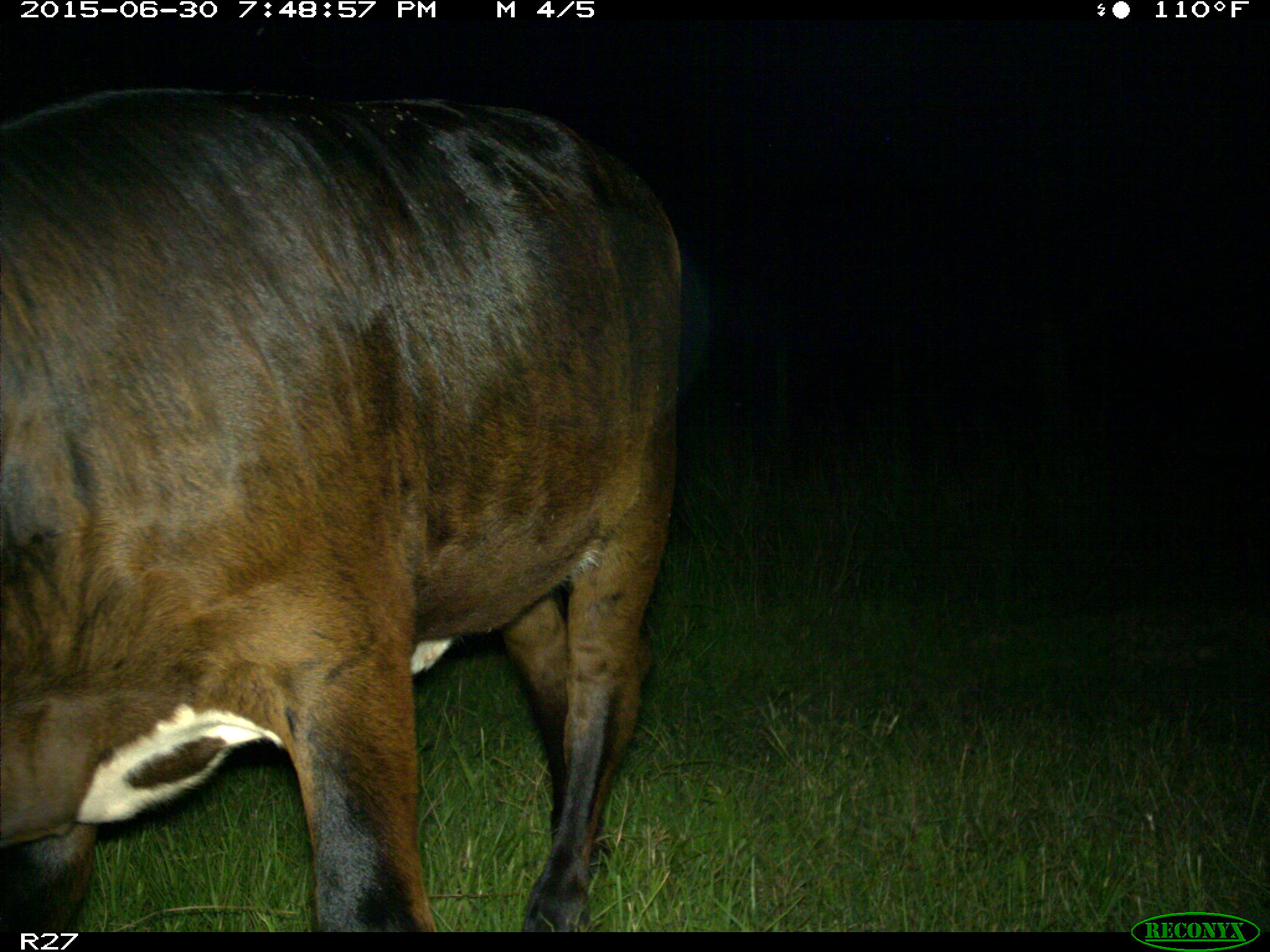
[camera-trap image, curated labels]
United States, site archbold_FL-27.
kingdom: Animalia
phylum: Chordata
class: Mammalia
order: Artiodactyla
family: Bovidae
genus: Bos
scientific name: Bos taurus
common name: domestic cow